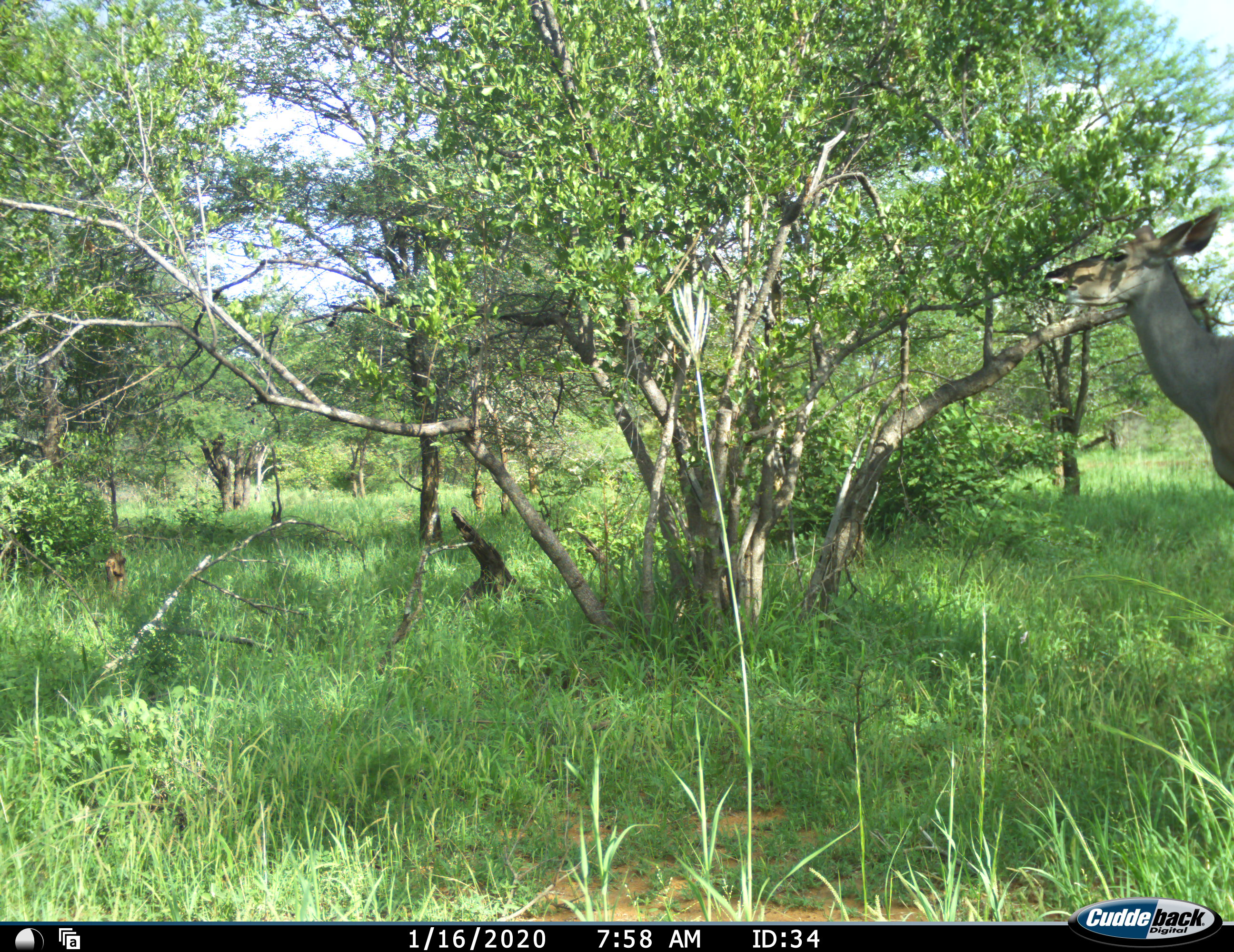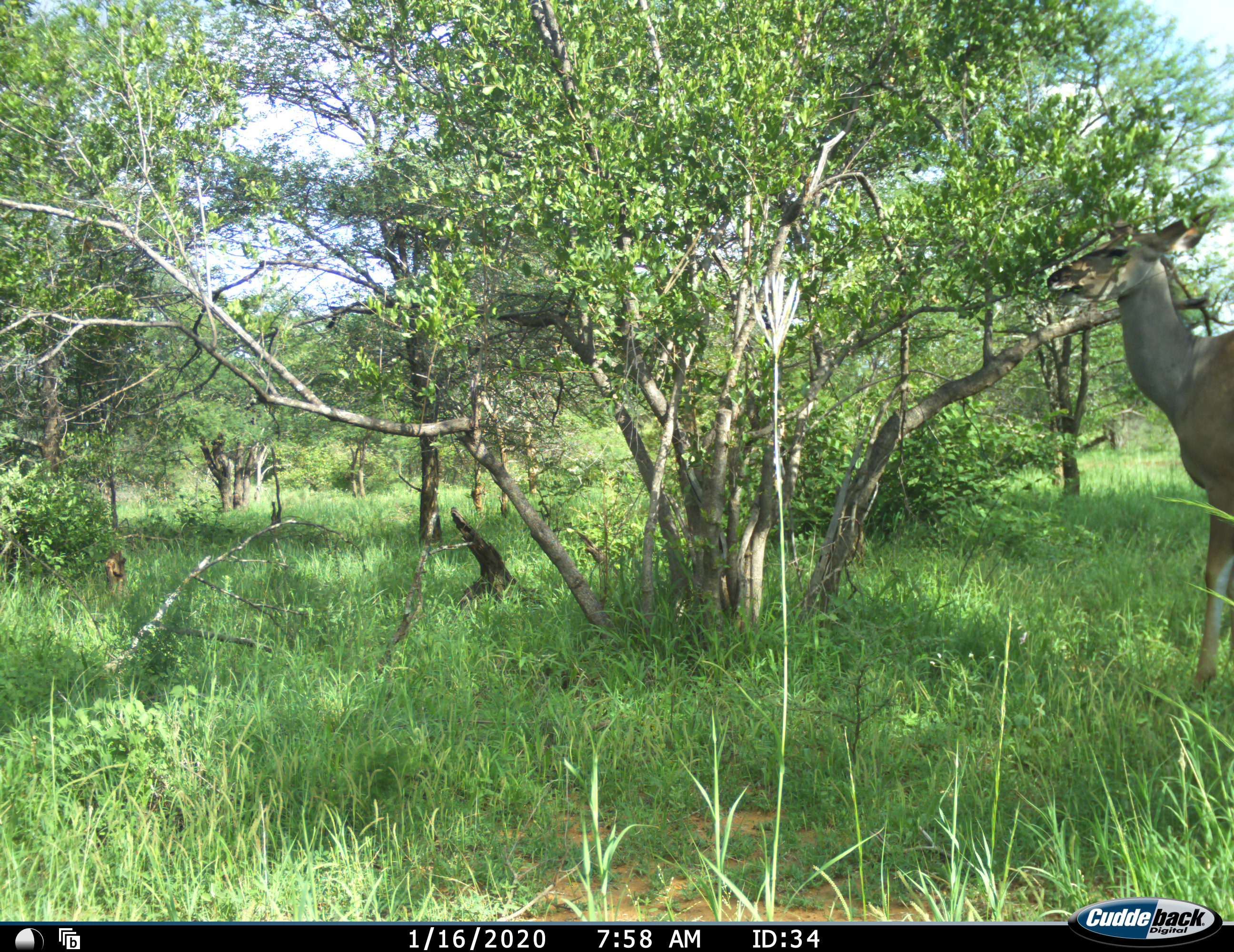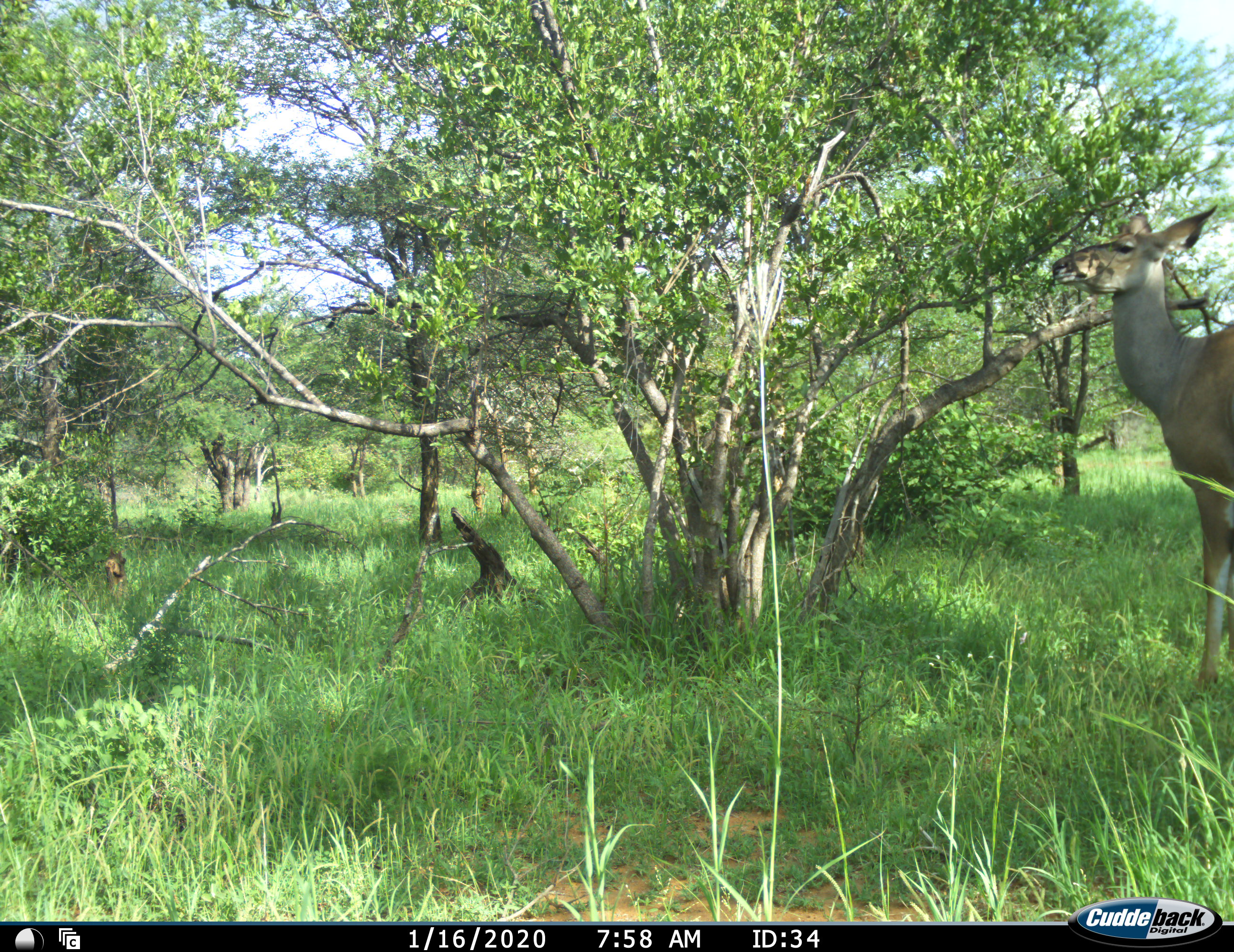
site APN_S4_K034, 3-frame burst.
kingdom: Animalia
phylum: Chordata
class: Mammalia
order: Artiodactyla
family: Bovidae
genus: Tragelaphus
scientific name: Tragelaphus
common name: kudu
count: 1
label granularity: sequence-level